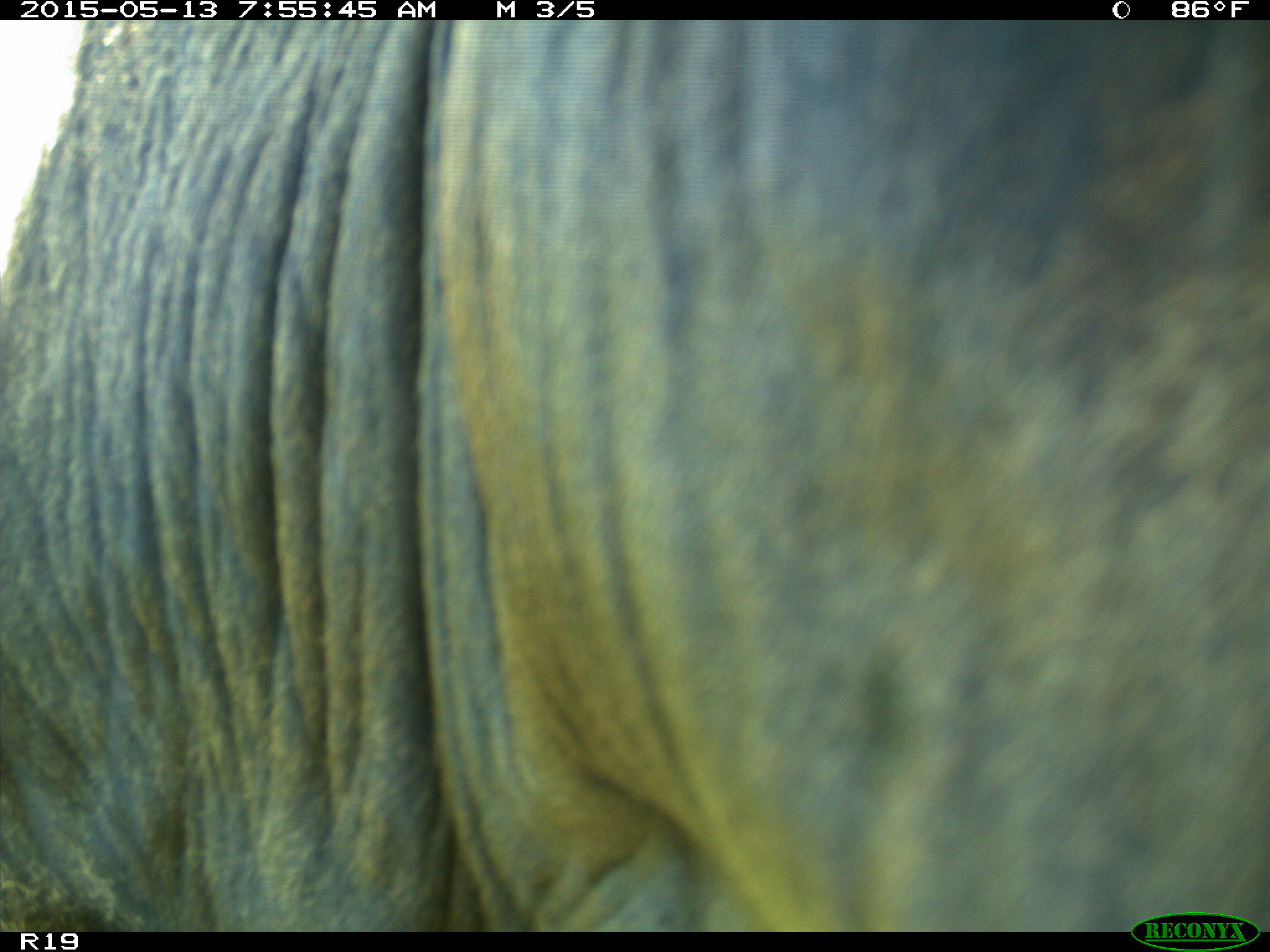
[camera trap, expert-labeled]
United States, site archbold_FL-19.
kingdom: Animalia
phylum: Chordata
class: Mammalia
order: Artiodactyla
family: Bovidae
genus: Bos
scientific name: Bos taurus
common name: domestic cow